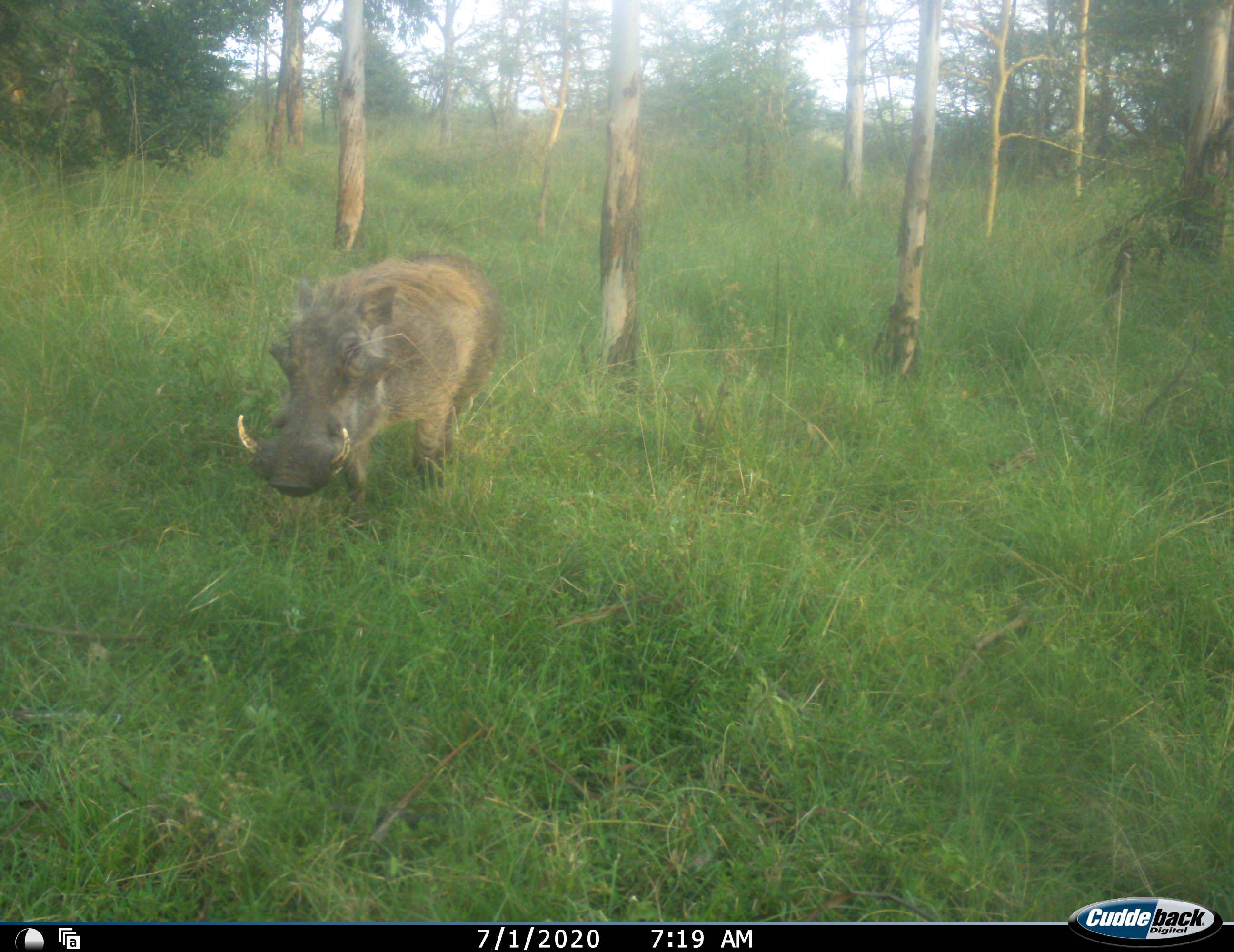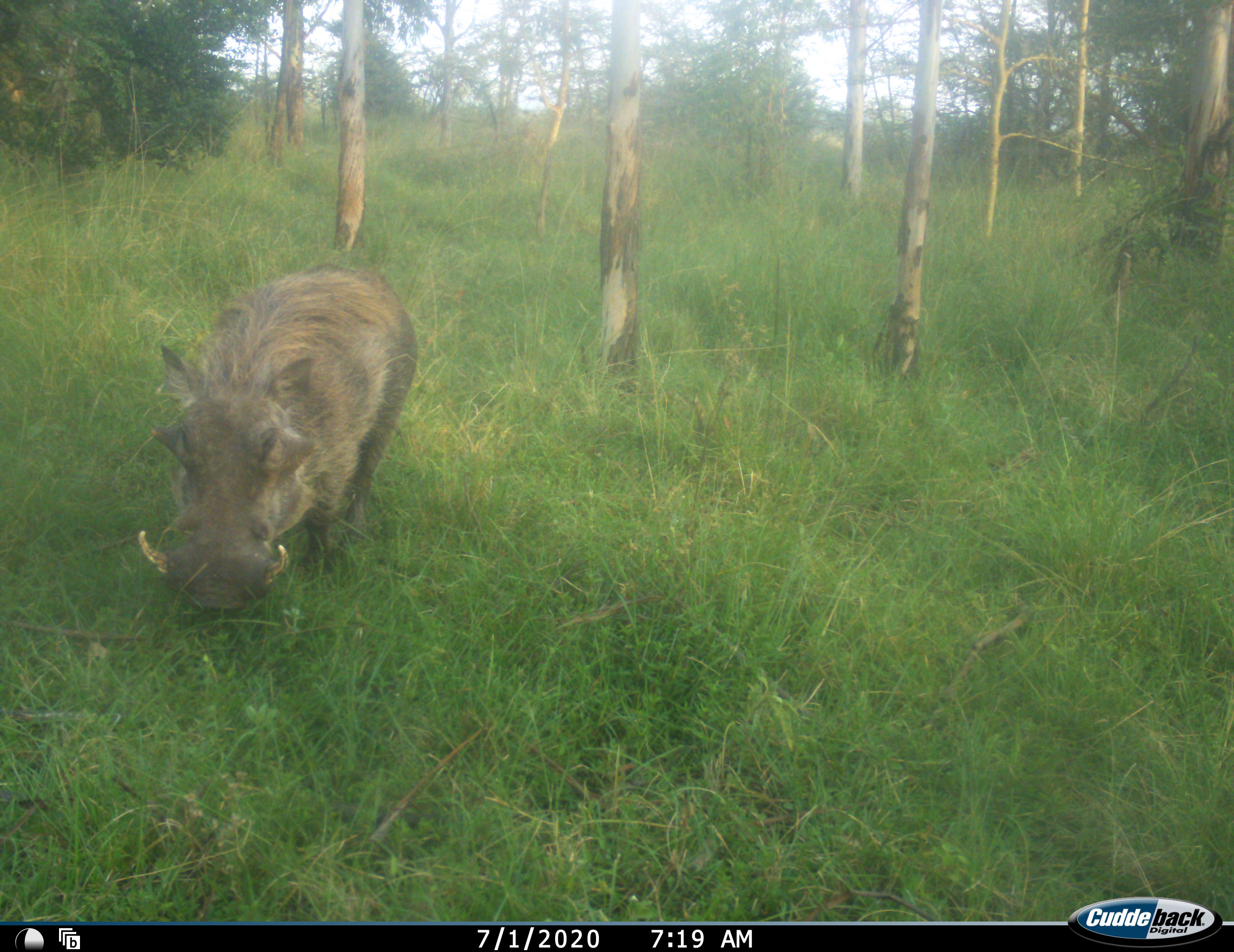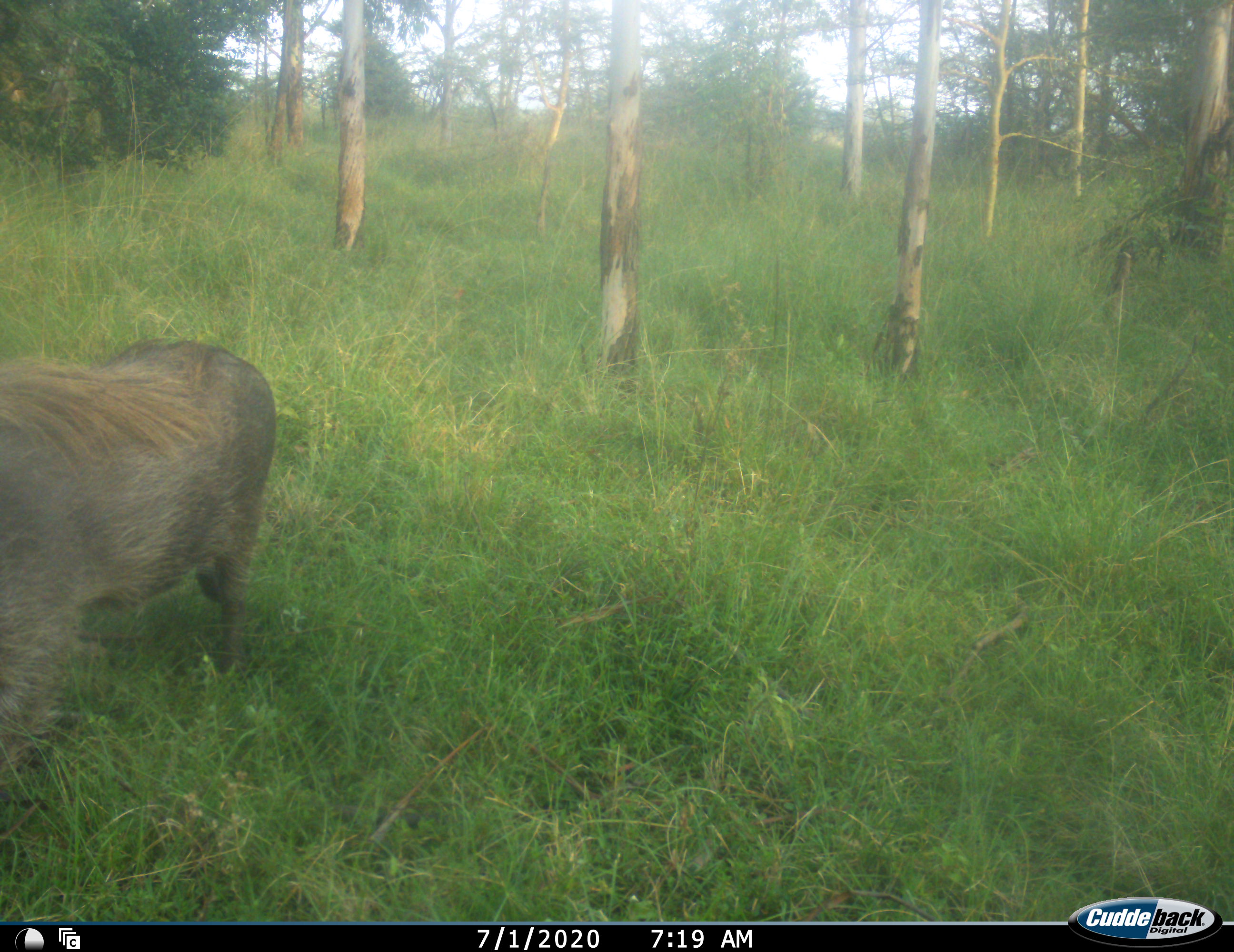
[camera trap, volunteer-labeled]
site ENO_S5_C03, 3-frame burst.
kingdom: Animalia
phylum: Chordata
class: Mammalia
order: Artiodactyla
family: Suidae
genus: Phacochoerus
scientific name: Phacochoerus africanus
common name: warthog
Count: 1.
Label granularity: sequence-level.